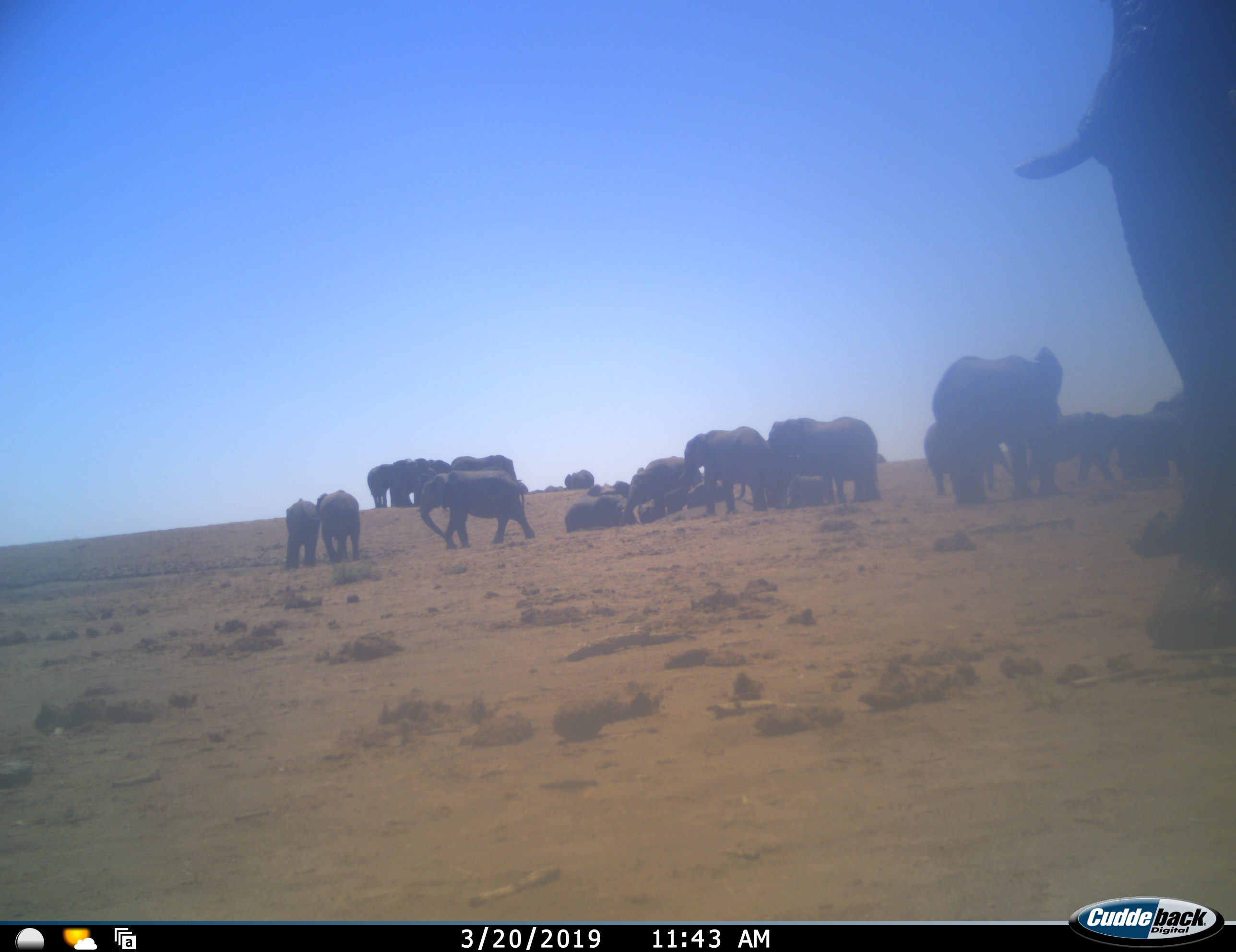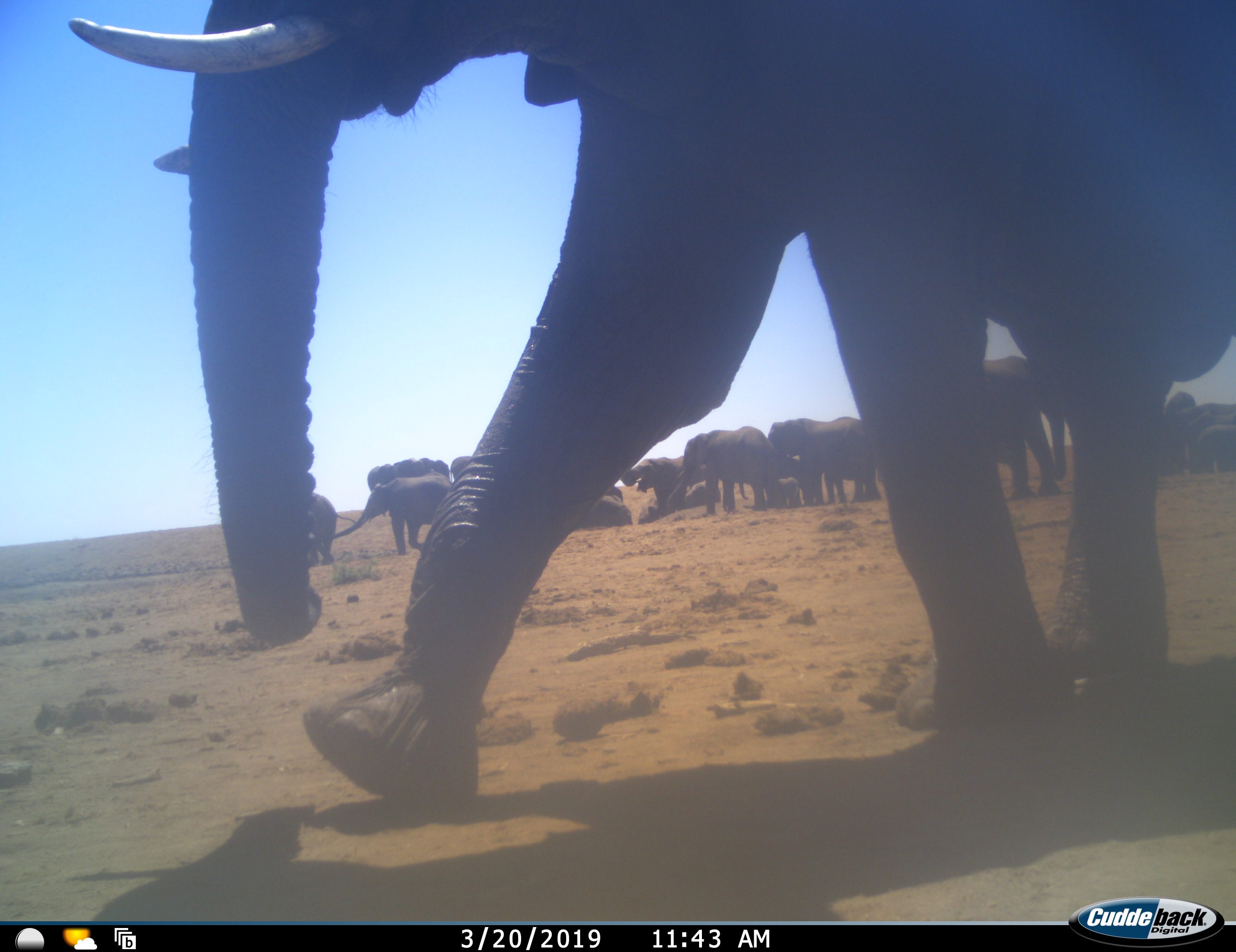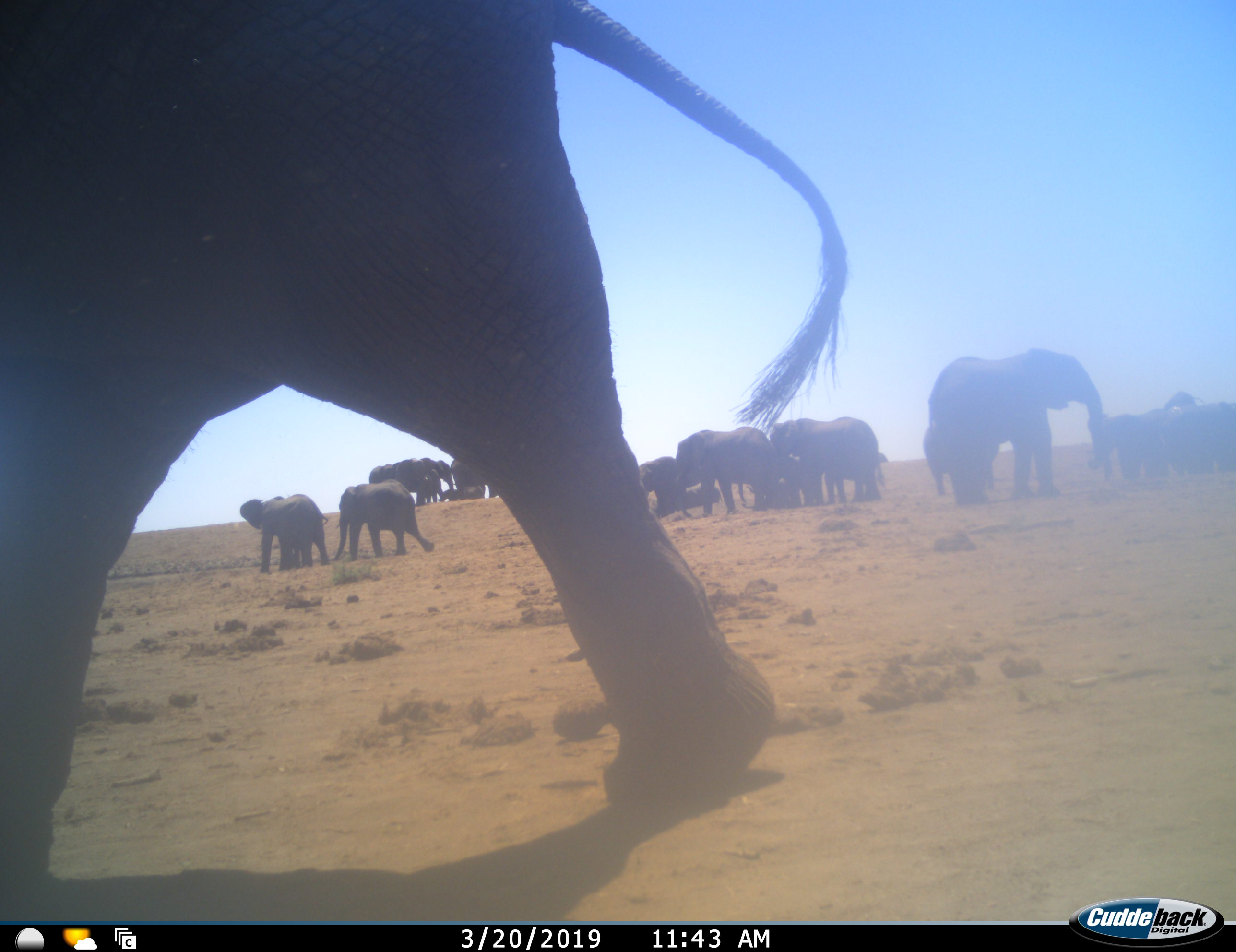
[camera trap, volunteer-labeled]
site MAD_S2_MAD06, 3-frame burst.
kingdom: Animalia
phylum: Chordata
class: Mammalia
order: Proboscidea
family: Elephantidae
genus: Loxodonta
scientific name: Loxodonta africana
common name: african bush elephant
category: elephant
Elephant (african bush elephant) (Loxodonta africana), count 11-50. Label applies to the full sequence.